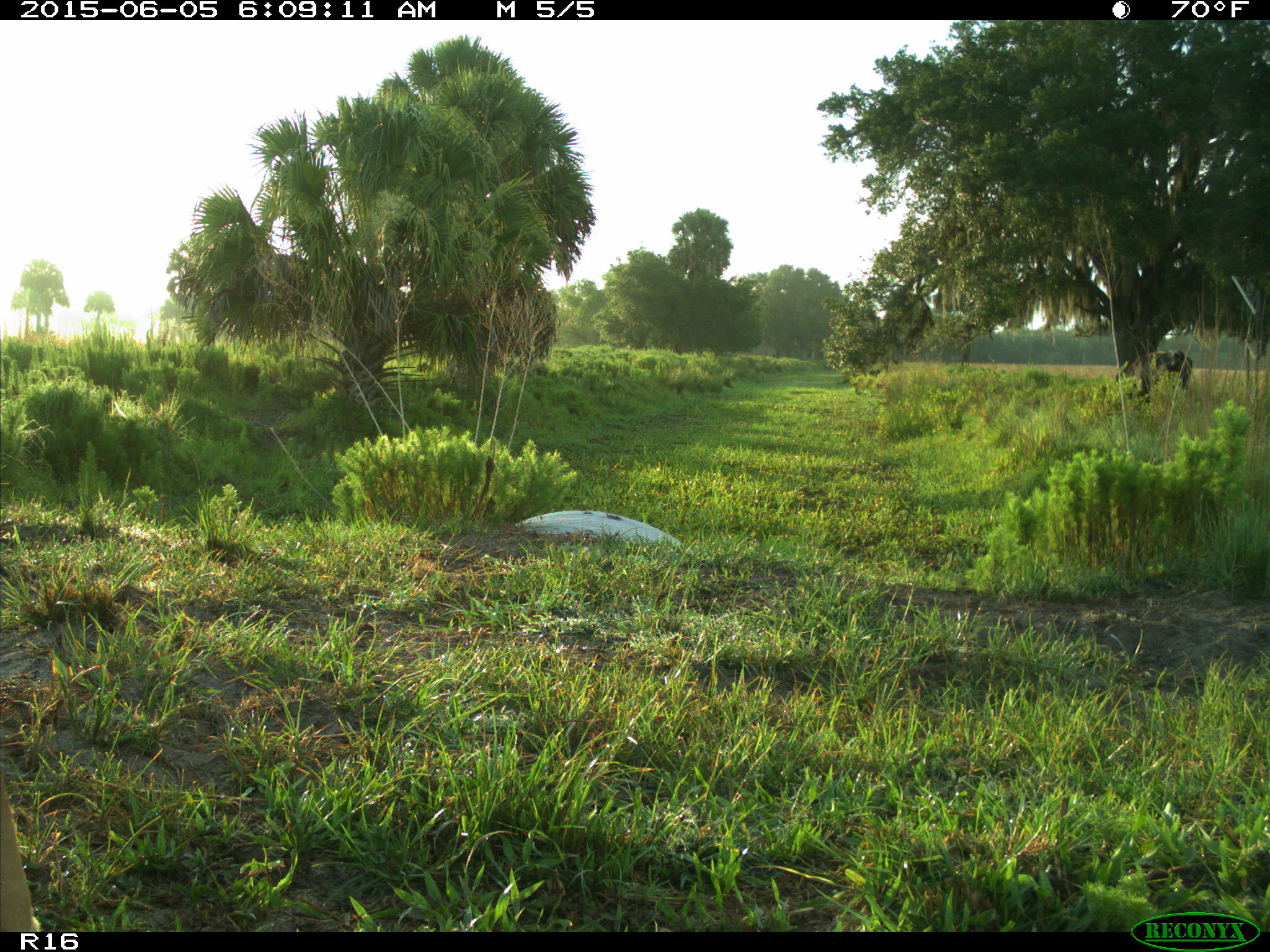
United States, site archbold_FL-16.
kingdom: Animalia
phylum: Chordata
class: Mammalia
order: Artiodactyla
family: Bovidae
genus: Bos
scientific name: Bos taurus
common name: domestic cow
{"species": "Bos taurus (domestic cow)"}